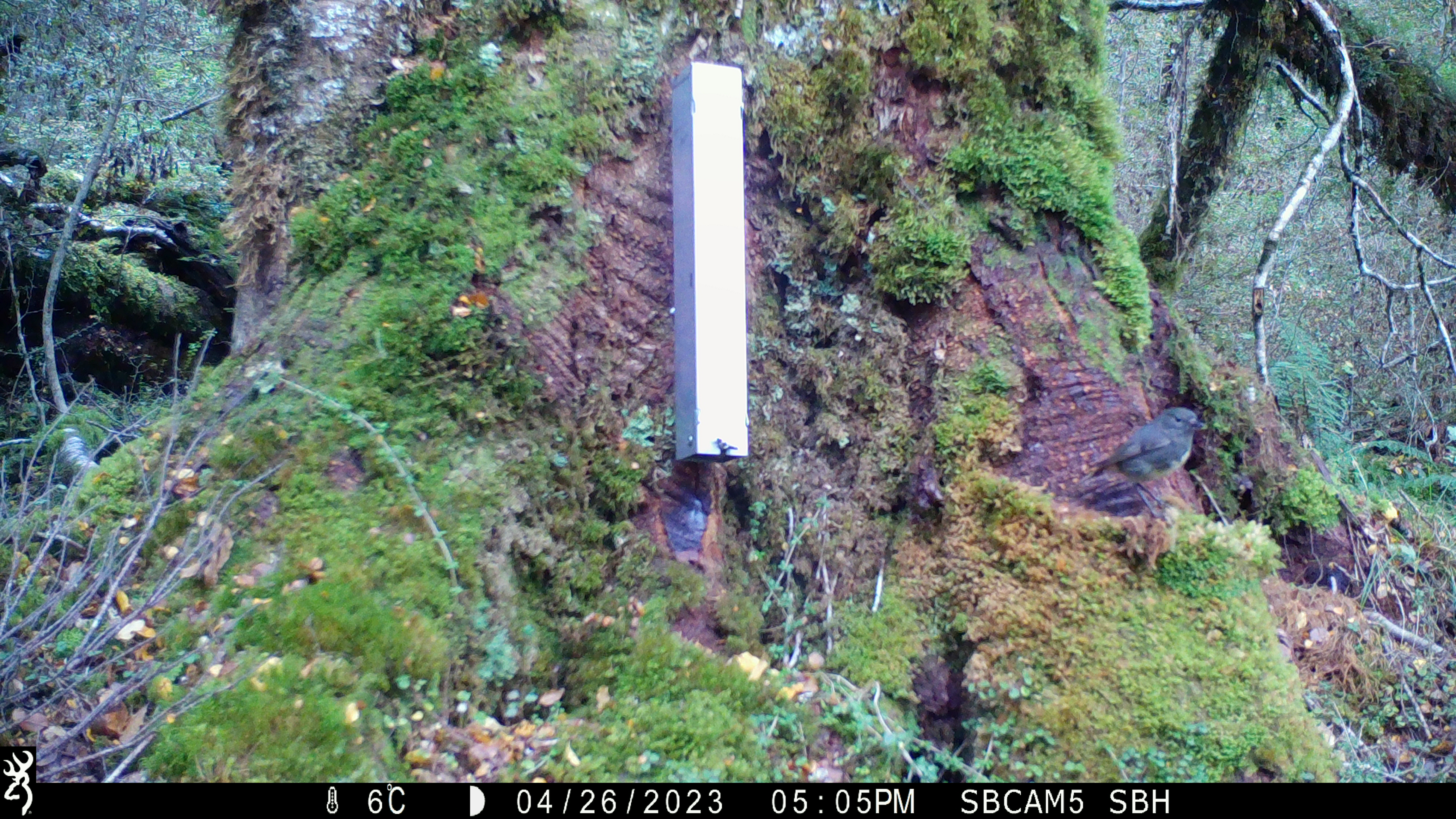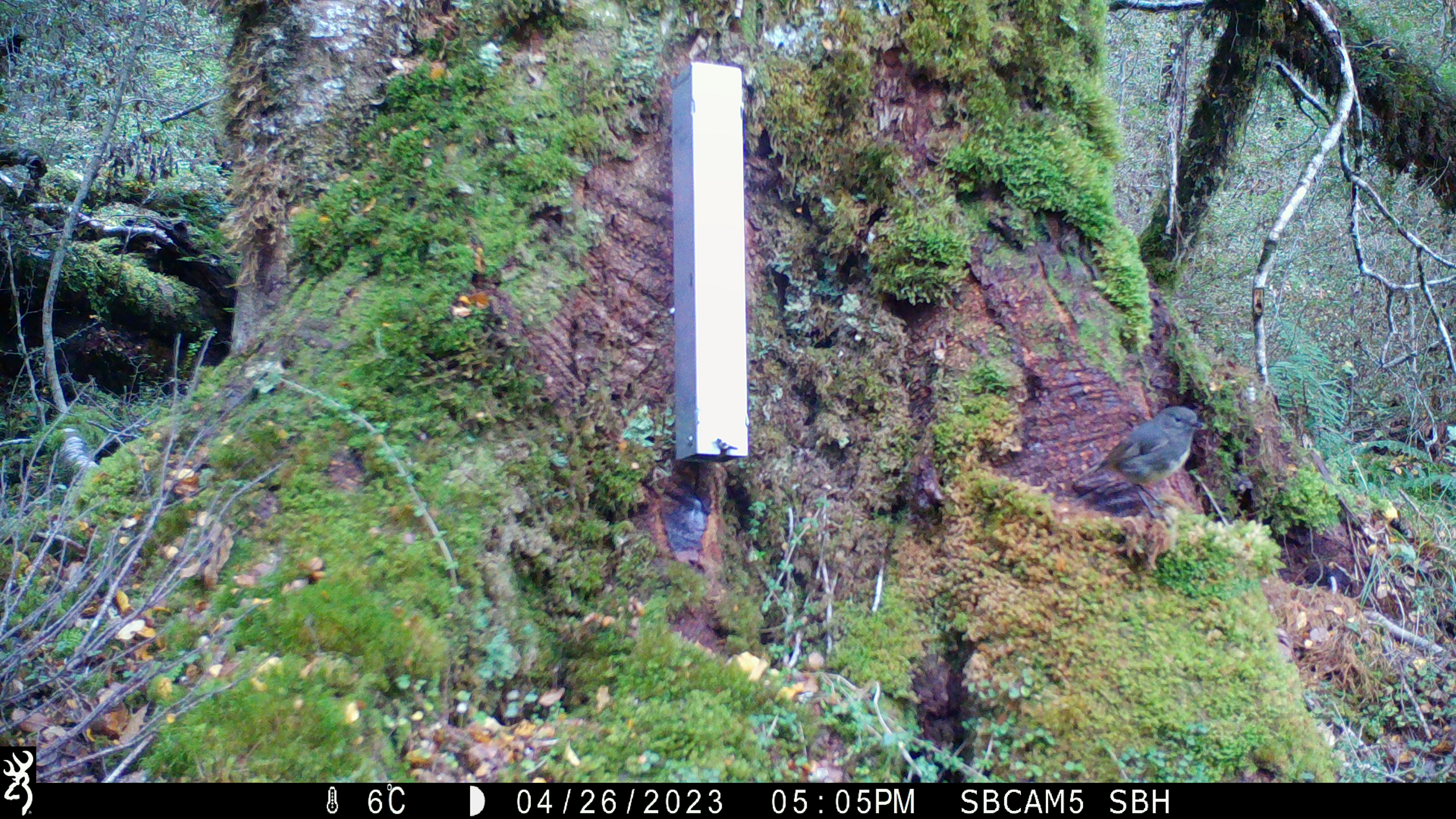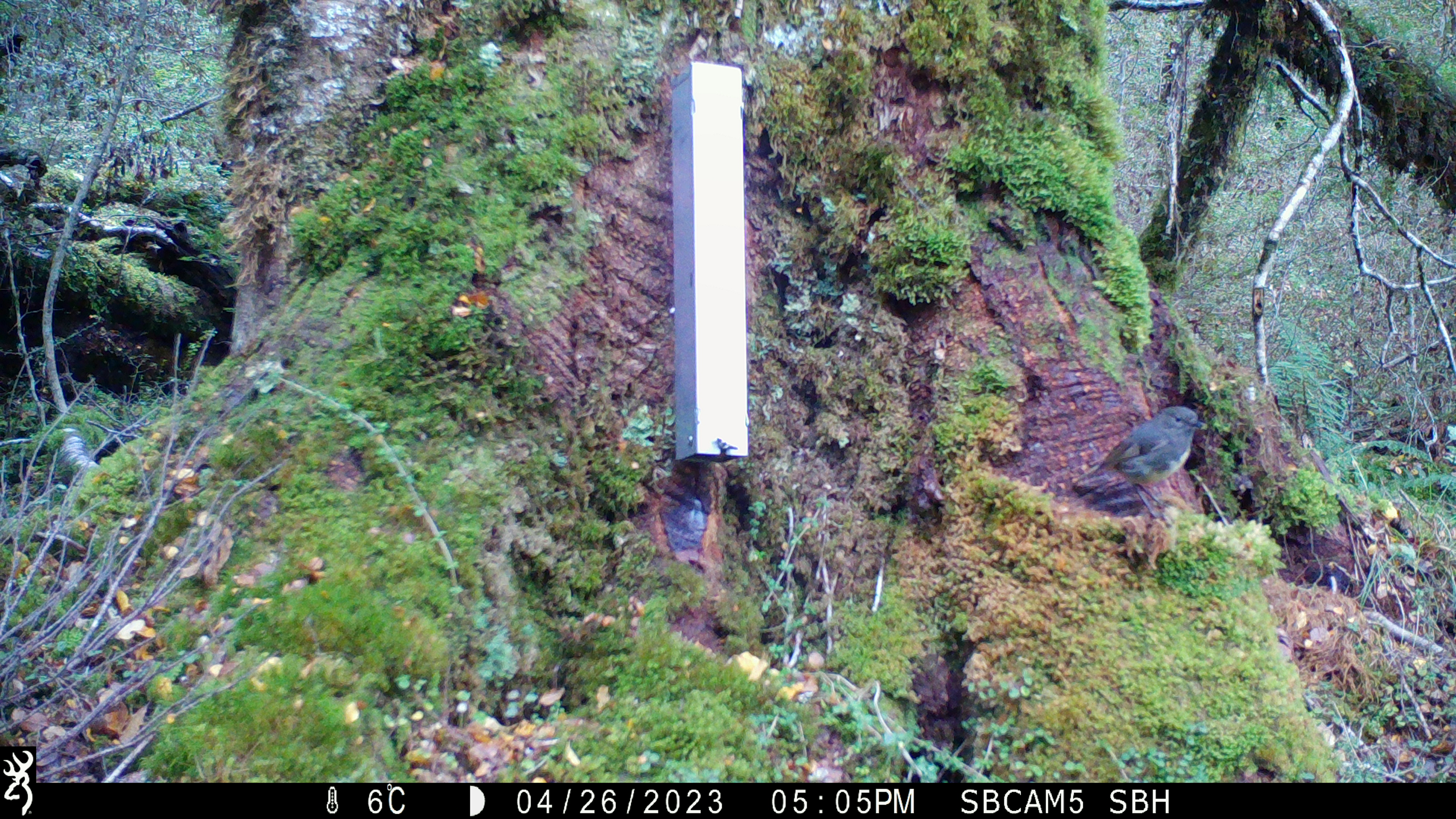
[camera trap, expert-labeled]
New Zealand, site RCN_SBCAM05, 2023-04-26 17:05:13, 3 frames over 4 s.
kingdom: Animalia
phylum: Chordata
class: Aves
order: Passeriformes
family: Petroicidae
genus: Petroica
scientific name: Petroica australis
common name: new zealand robin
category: robin